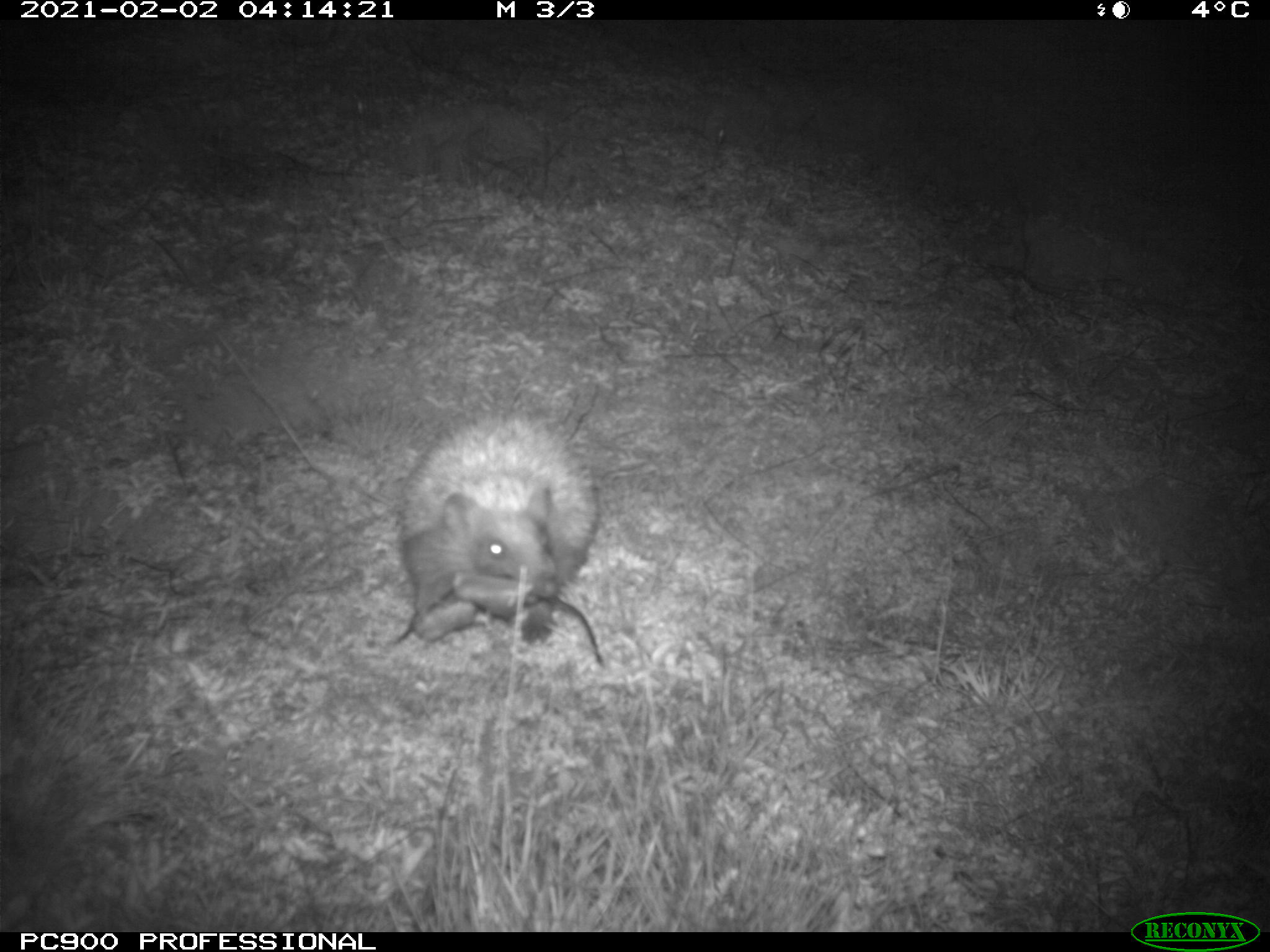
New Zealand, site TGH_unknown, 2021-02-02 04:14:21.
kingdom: Animalia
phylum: Chordata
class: Mammalia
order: Eulipotyphla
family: Erinaceidae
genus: Erinaceus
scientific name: Erinaceus europaeus europaeus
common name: european hedgehog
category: hedgehog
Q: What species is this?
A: Hedgehog (european hedgehog) (Erinaceus europaeus europaeus).